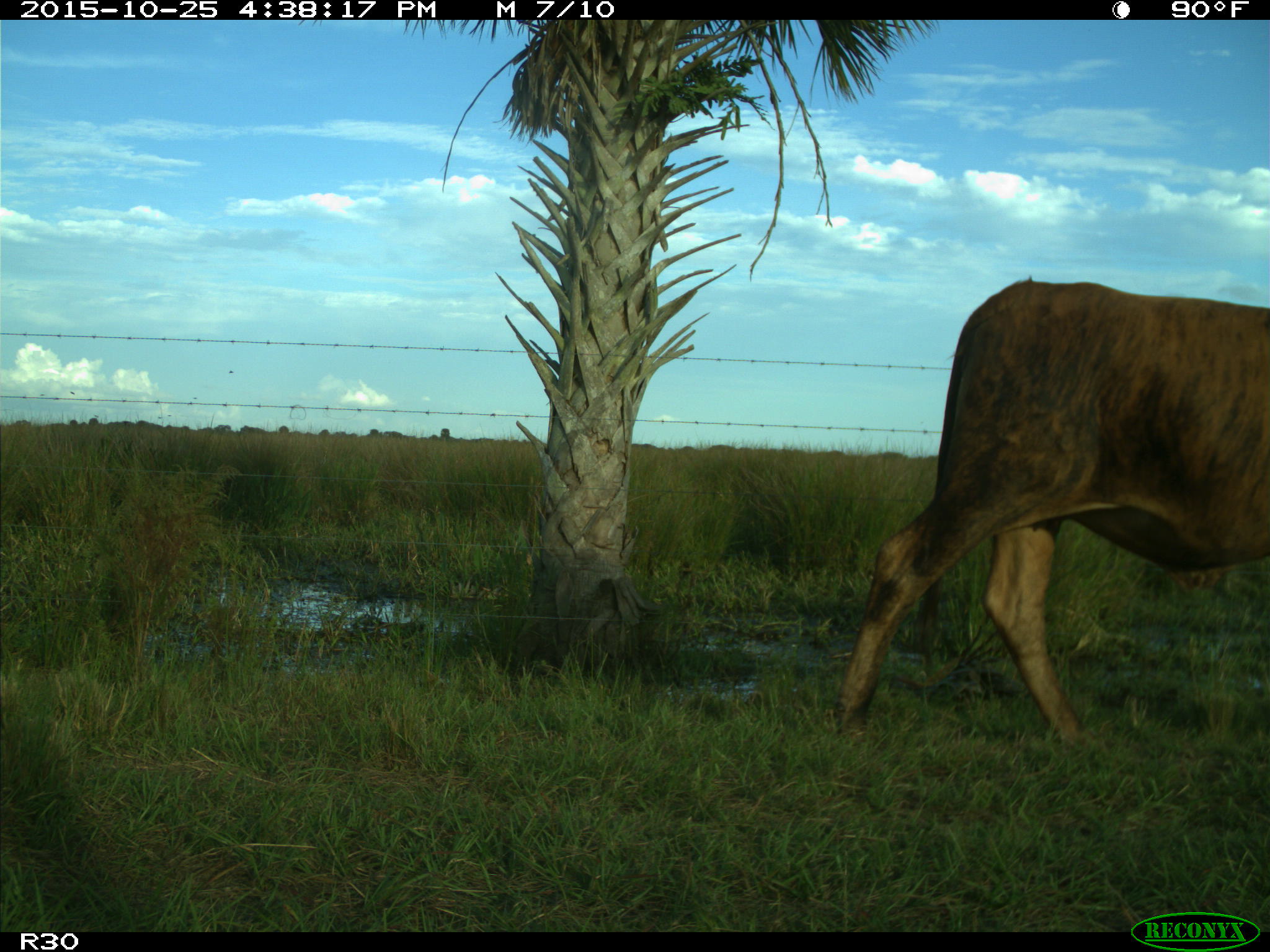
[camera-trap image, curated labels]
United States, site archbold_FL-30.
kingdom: Animalia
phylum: Chordata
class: Mammalia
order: Artiodactyla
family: Bovidae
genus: Bos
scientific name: Bos taurus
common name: domestic cow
Bos taurus (domestic cow).